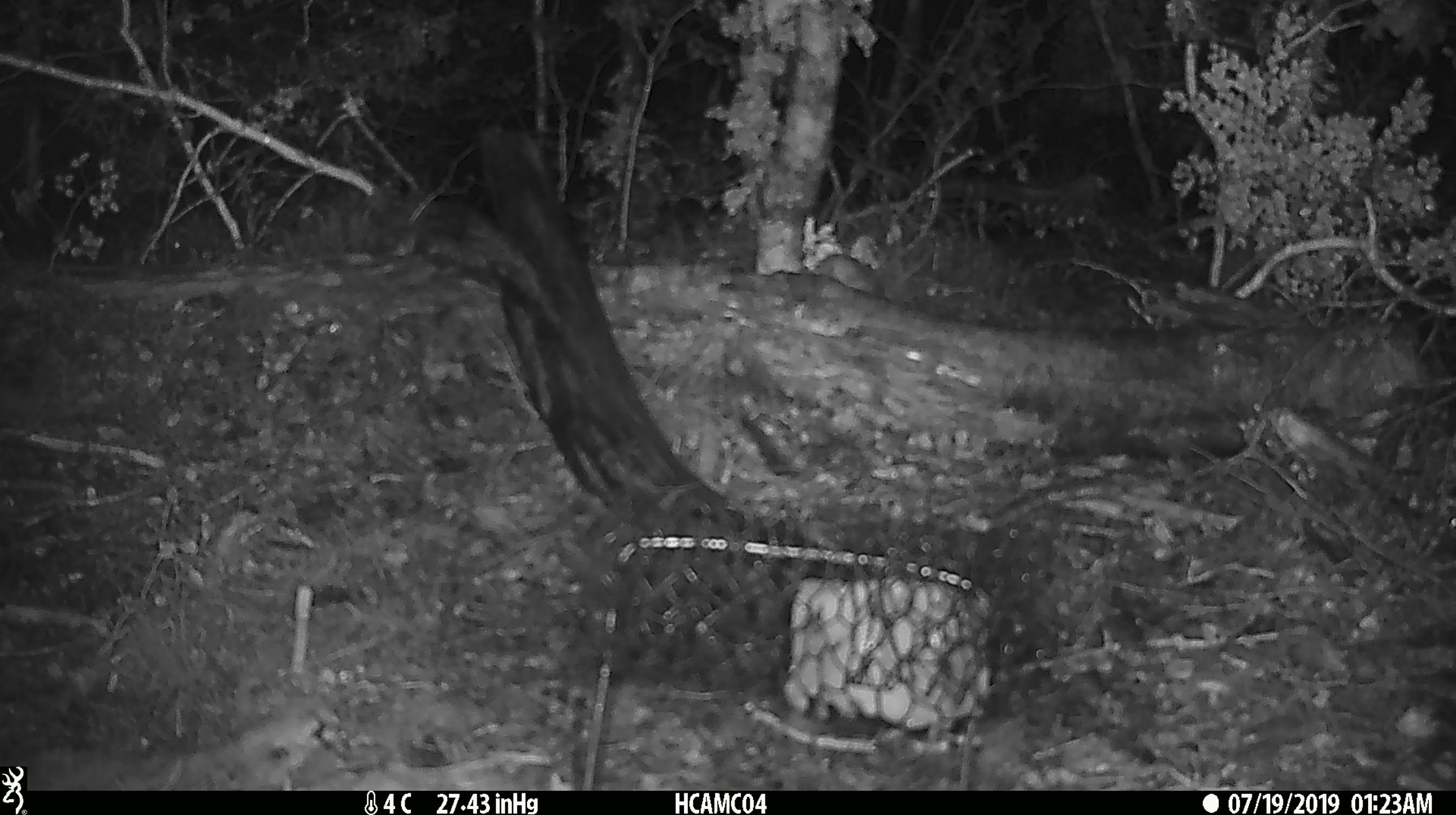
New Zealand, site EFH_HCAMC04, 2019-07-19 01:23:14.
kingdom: Animalia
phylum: Chordata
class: Mammalia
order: Rodentia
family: Muridae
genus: Mus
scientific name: Mus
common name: mouse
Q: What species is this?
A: Mouse (Mus).